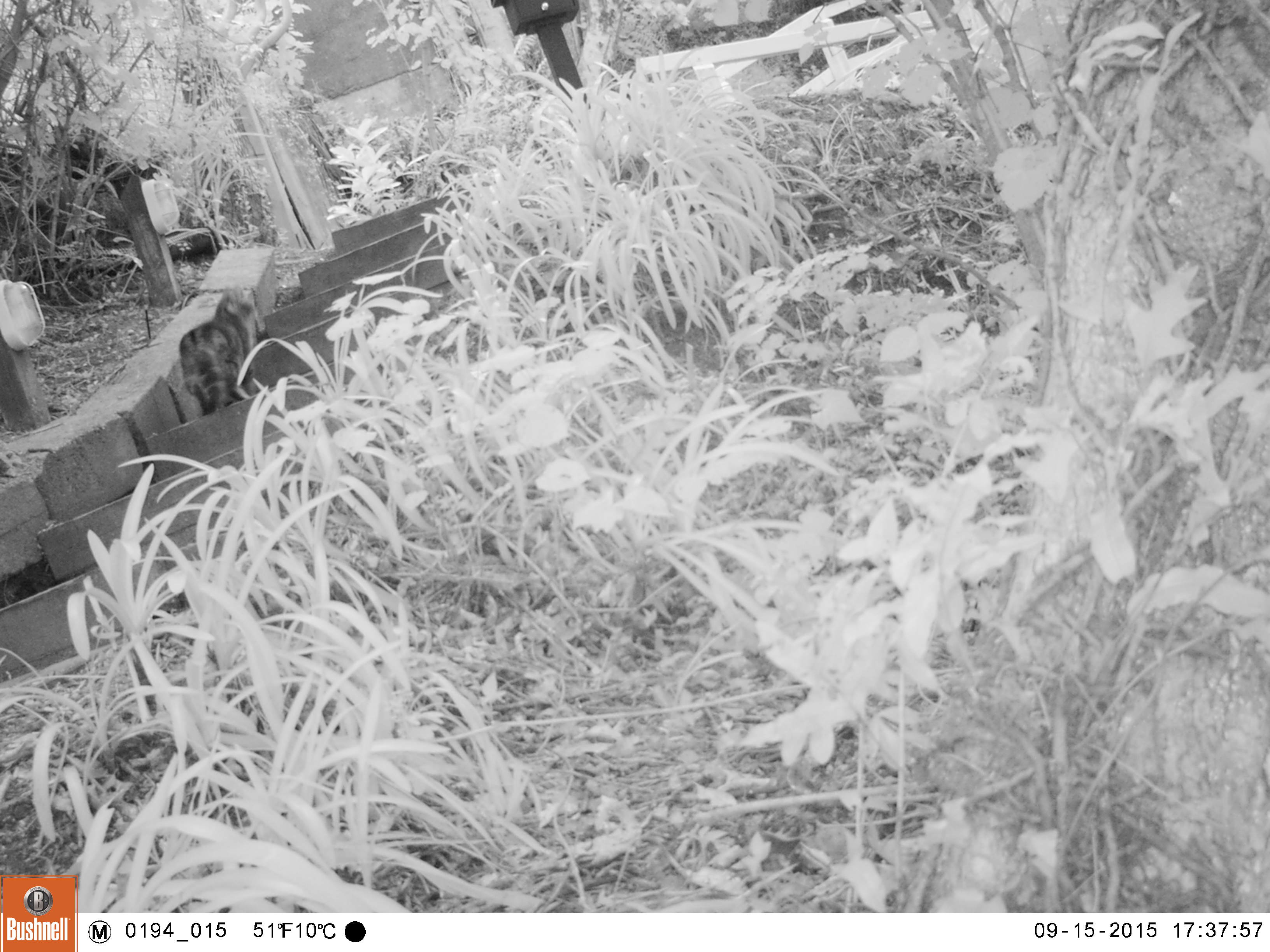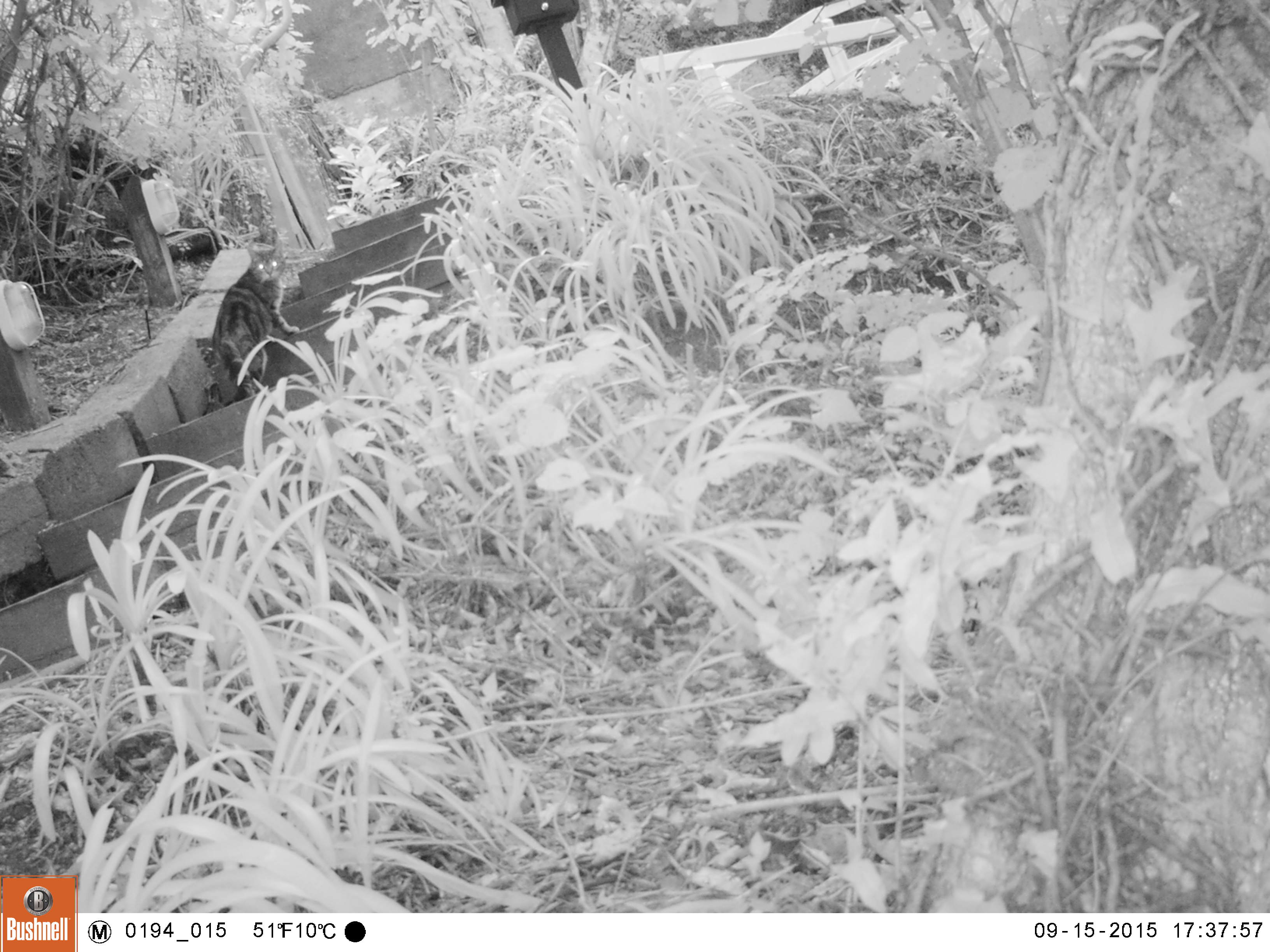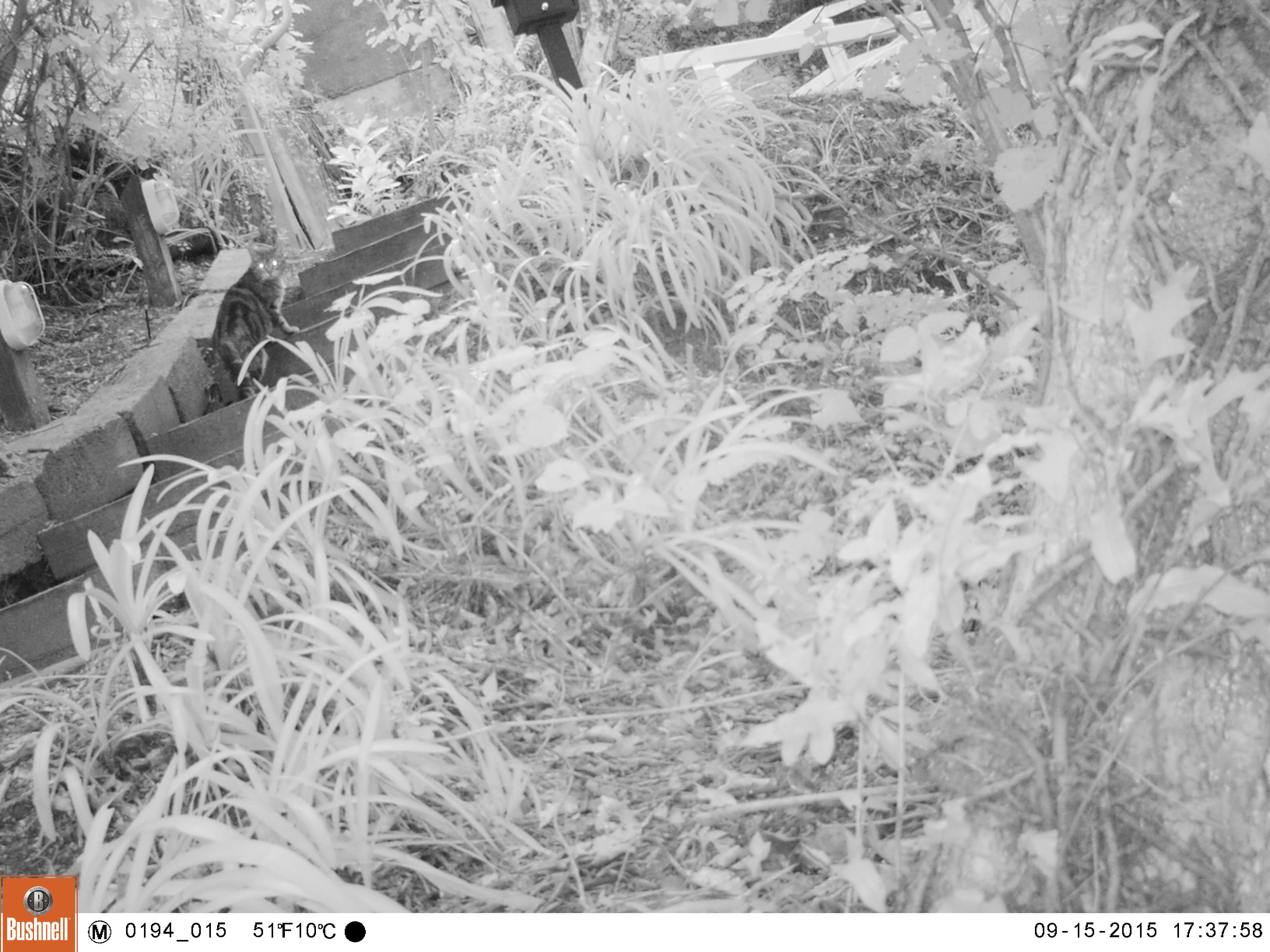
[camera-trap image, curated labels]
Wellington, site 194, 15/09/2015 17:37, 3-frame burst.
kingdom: Animalia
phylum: Chordata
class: Mammalia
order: Carnivora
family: Felidae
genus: Felis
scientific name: Felis catus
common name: cat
Cat (Felis catus).